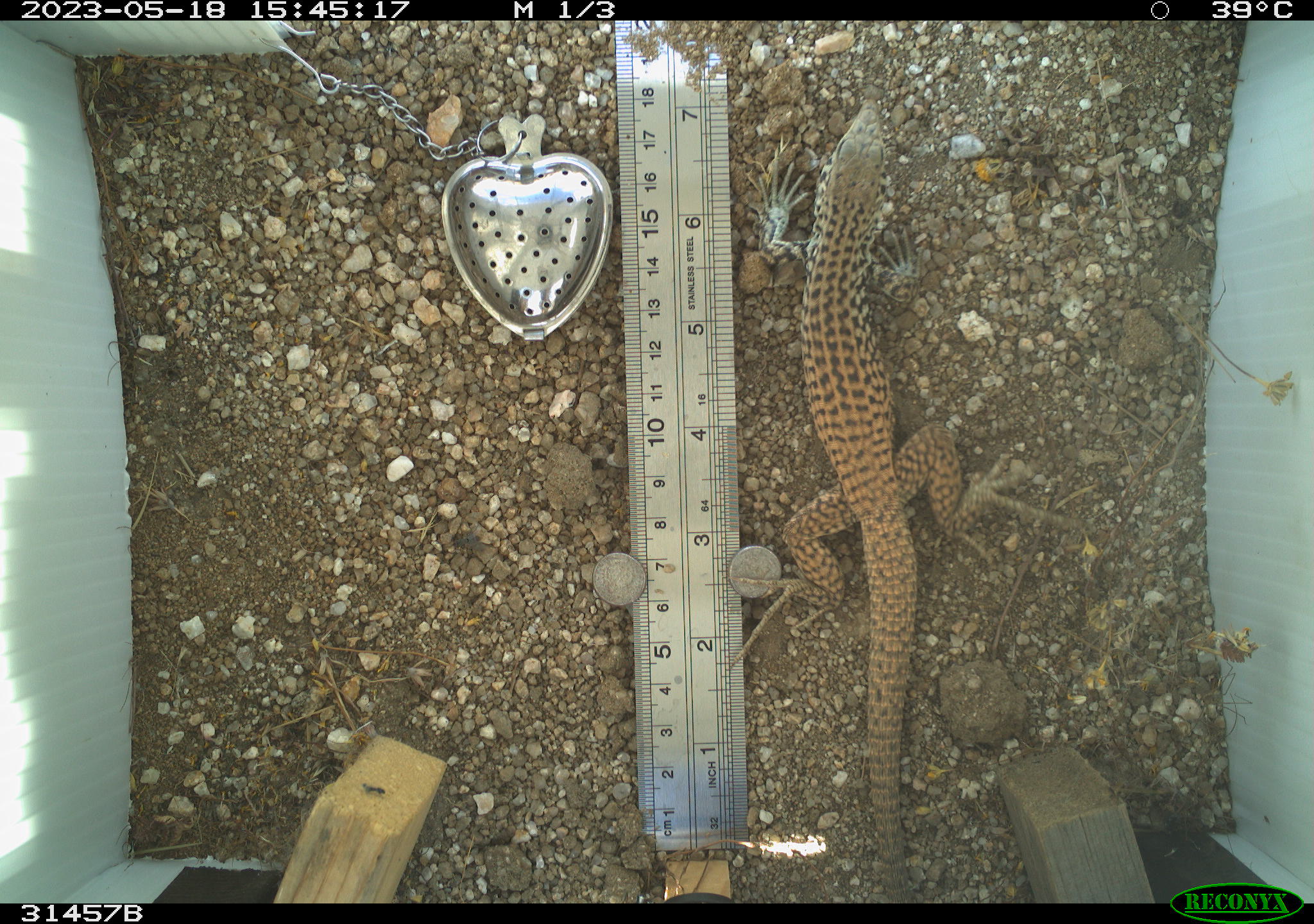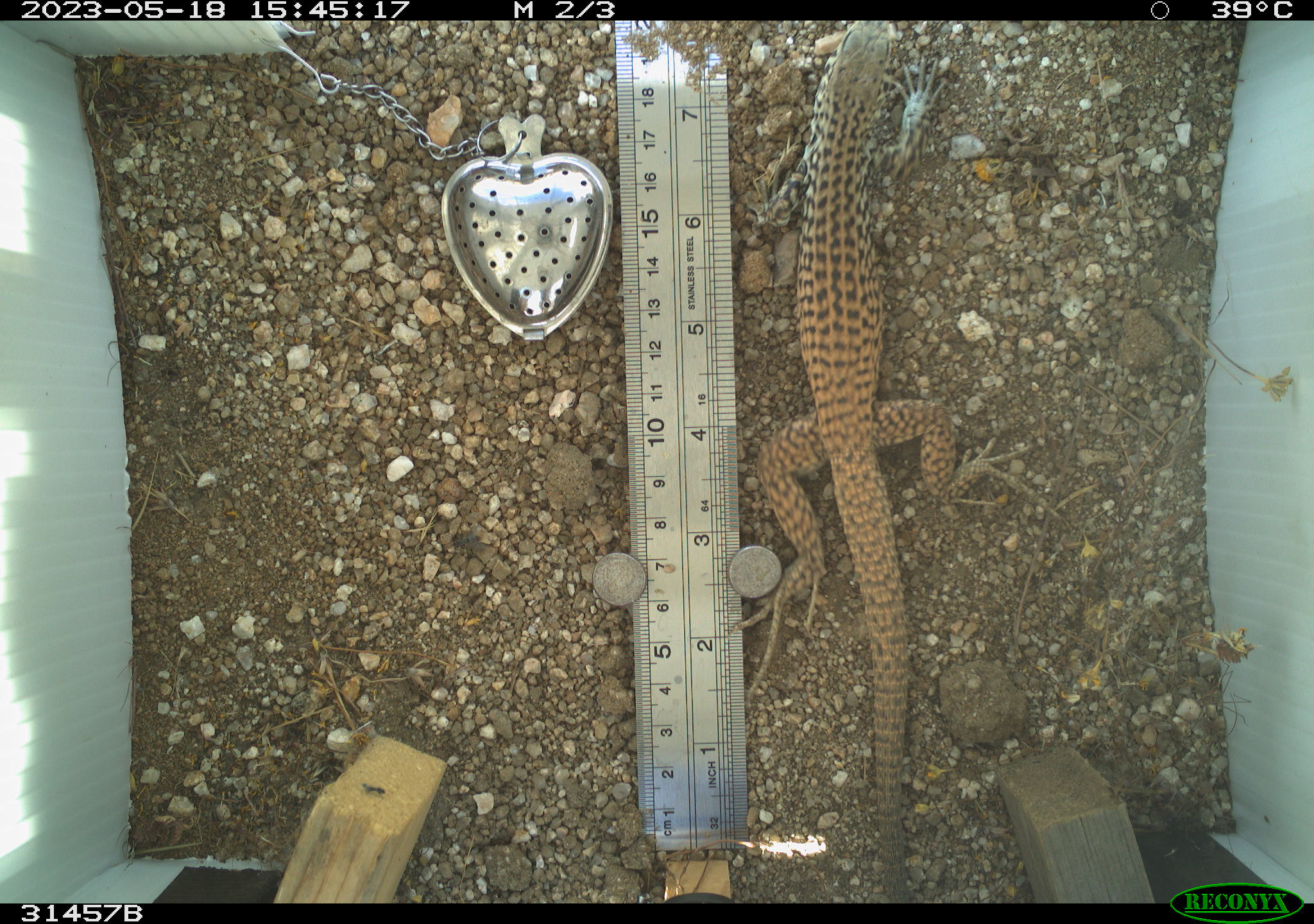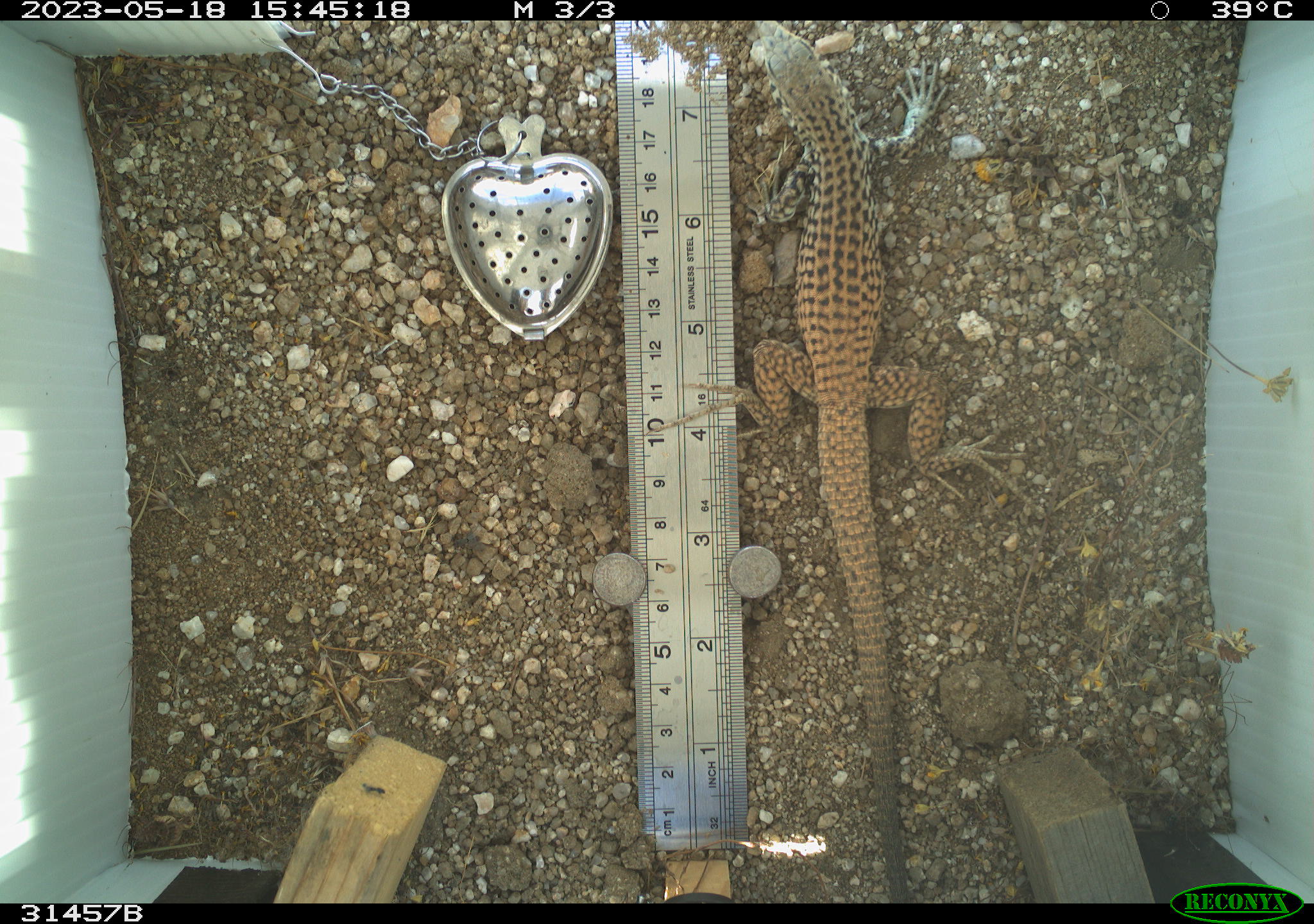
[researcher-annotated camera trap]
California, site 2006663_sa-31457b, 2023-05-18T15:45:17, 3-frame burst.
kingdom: Animalia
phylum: Chordata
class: Reptilia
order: Squamata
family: Teiidae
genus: Aspidoscelis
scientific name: Aspidoscelis tigris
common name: western whiptail